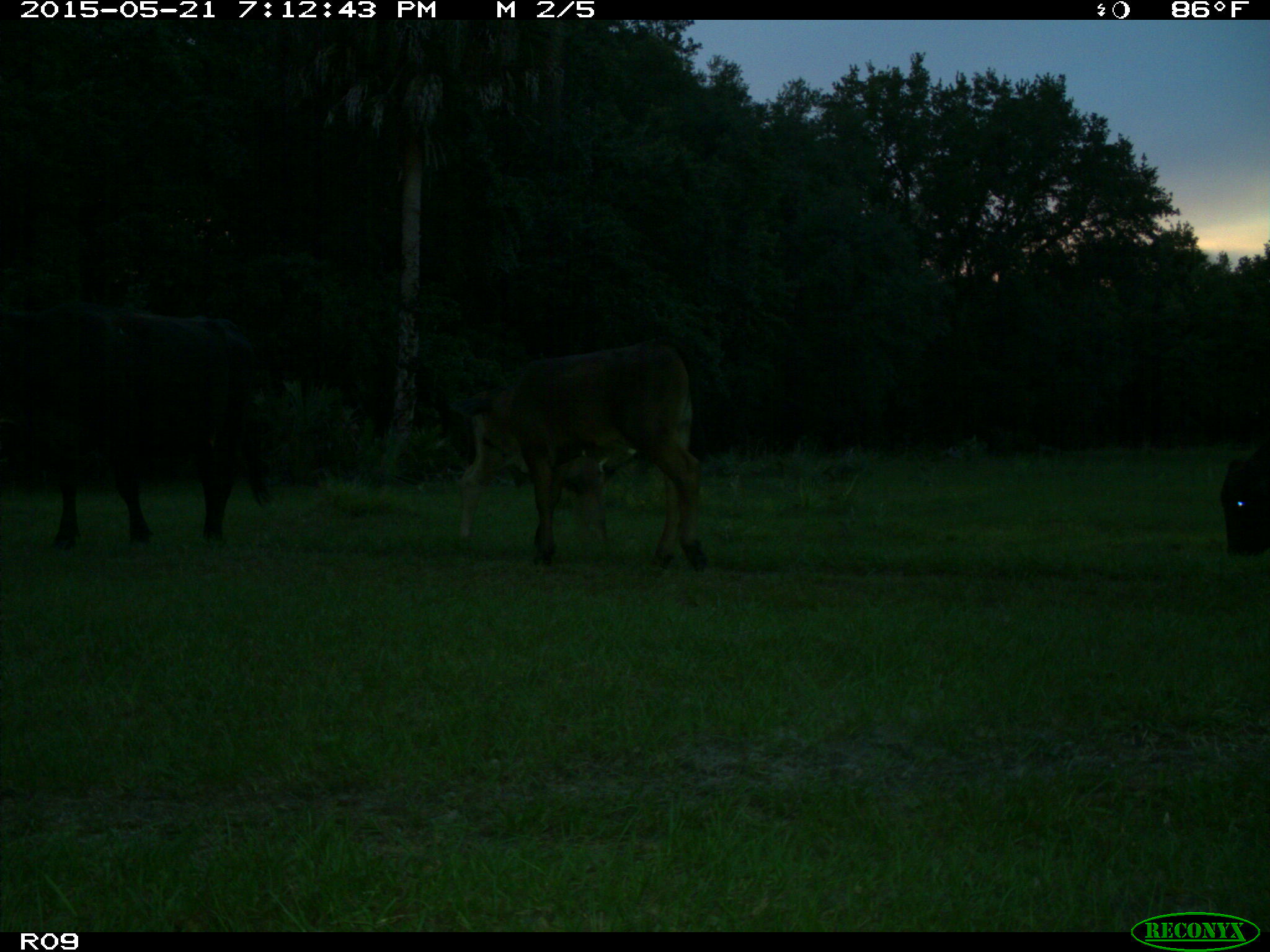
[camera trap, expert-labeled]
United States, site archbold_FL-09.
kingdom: Animalia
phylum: Chordata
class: Mammalia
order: Artiodactyla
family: Bovidae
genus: Bos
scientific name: Bos taurus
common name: domestic cow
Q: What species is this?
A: Bos taurus (domestic cow).